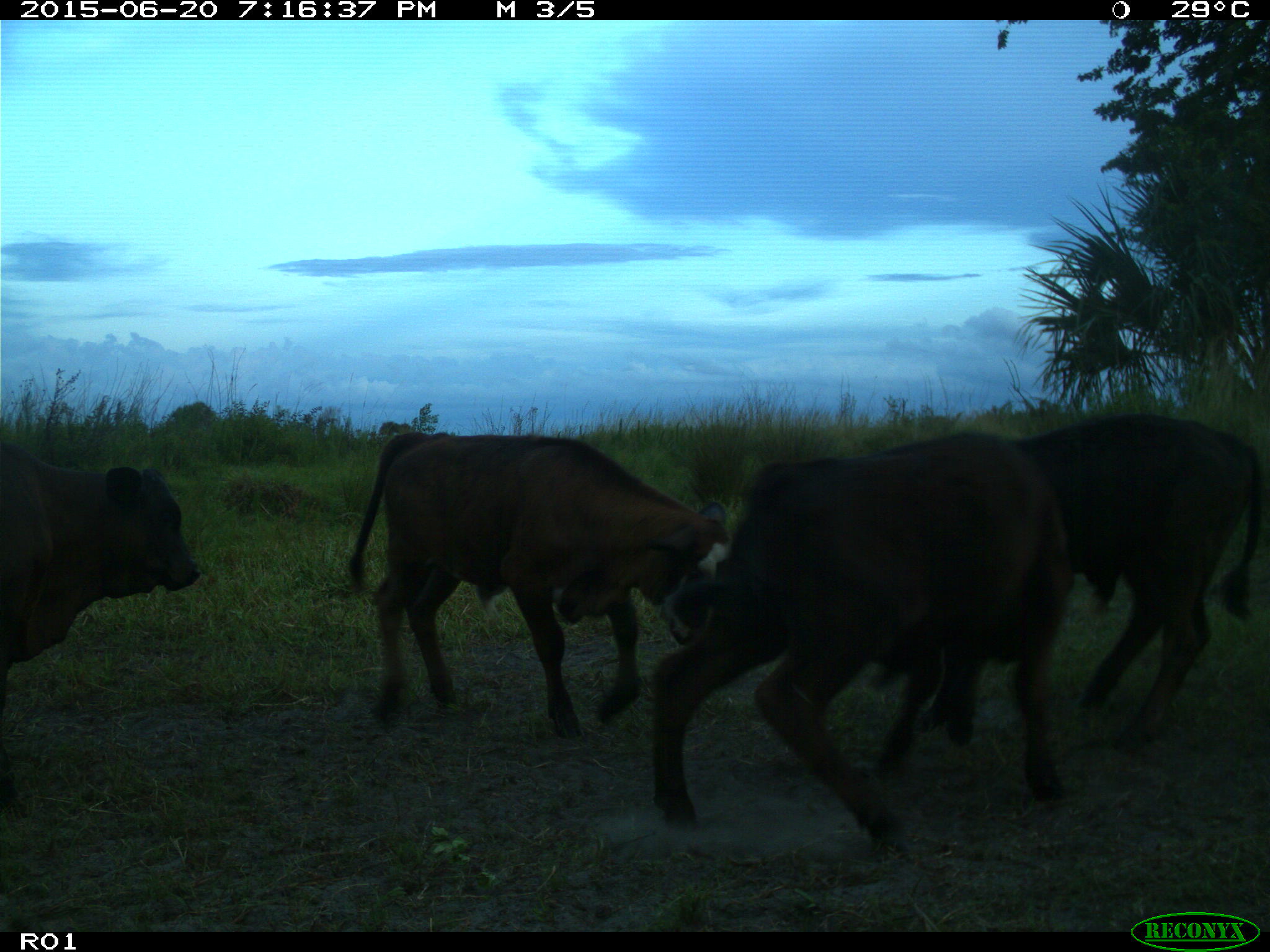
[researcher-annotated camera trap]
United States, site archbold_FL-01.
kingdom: Animalia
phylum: Chordata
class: Mammalia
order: Artiodactyla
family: Bovidae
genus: Bos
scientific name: Bos taurus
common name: domestic cow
Bos taurus (domestic cow).